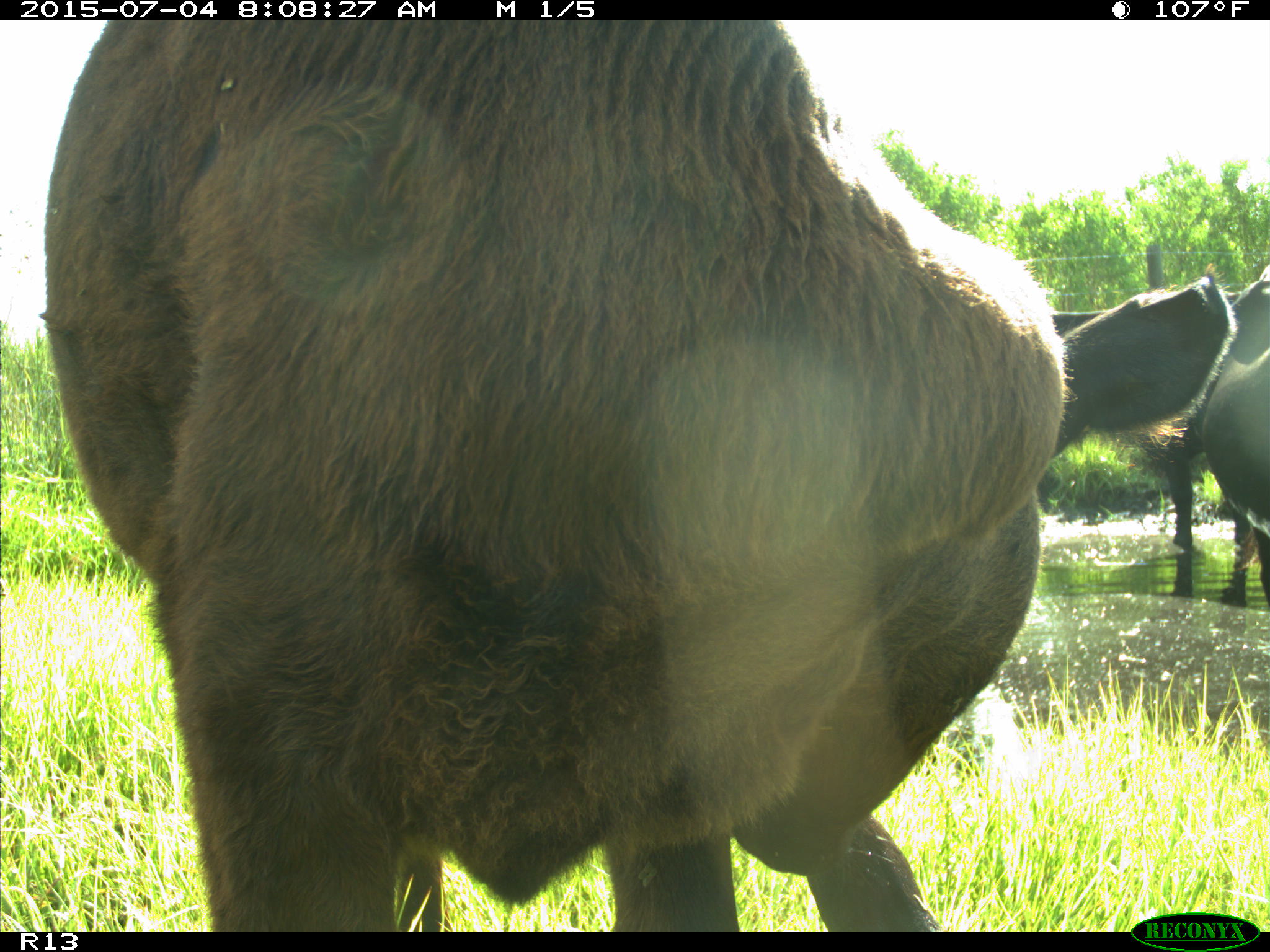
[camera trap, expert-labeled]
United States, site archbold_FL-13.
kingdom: Animalia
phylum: Chordata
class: Mammalia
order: Artiodactyla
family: Bovidae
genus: Bos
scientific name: Bos taurus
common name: domestic cow